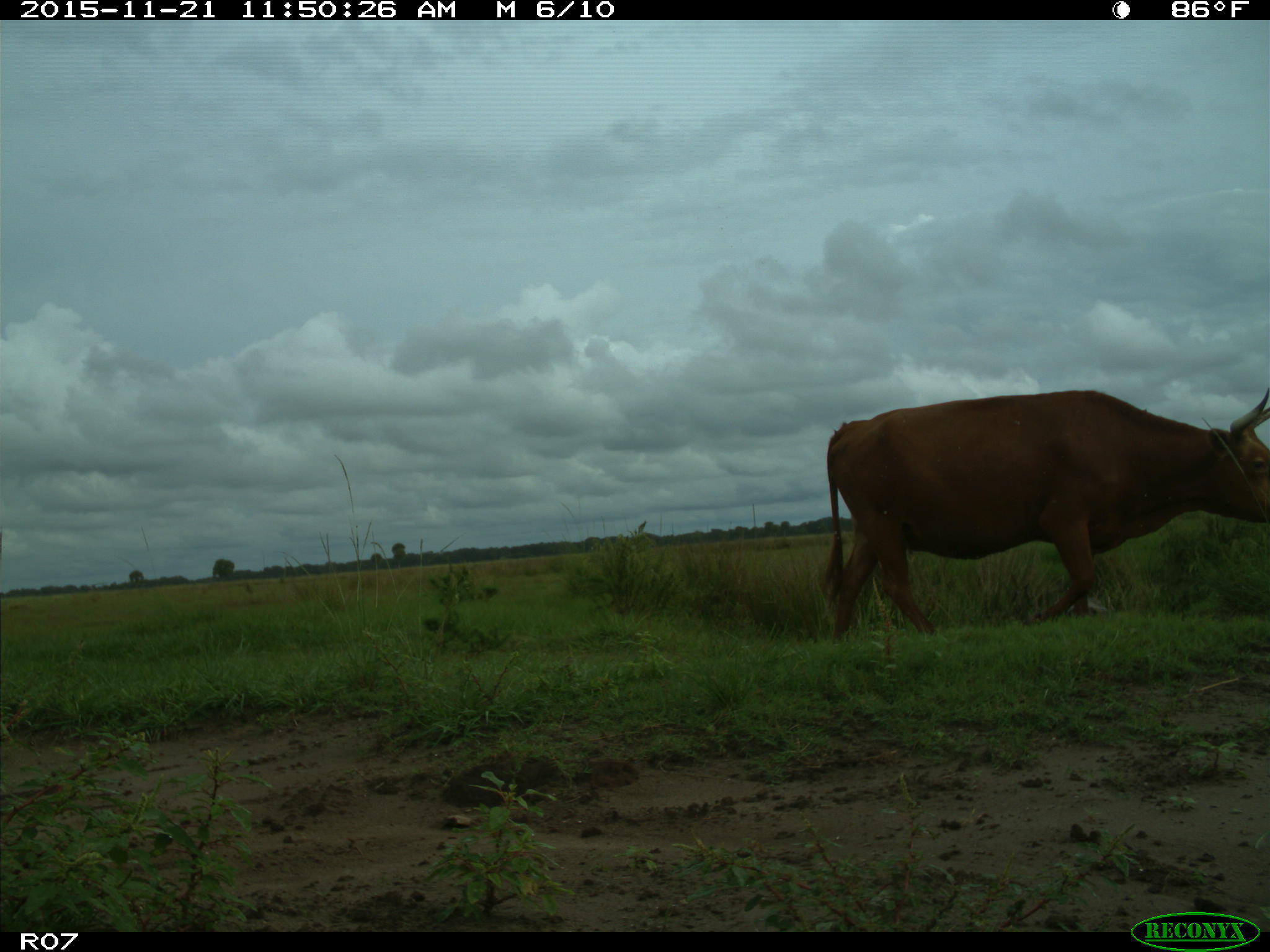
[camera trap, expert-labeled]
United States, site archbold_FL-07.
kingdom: Animalia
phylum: Chordata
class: Mammalia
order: Artiodactyla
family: Bovidae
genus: Bos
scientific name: Bos taurus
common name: domestic cow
Bos taurus (domestic cow).